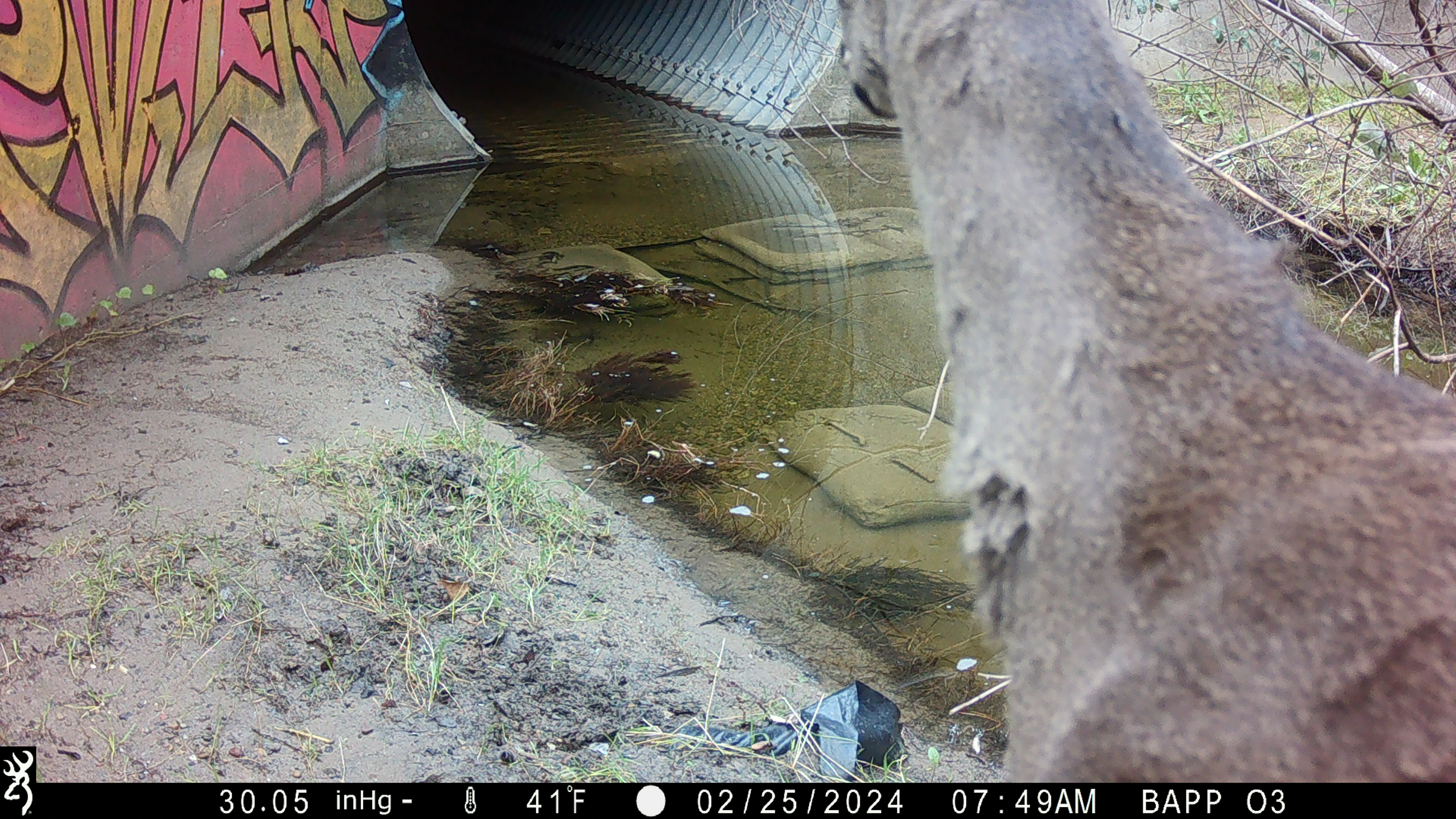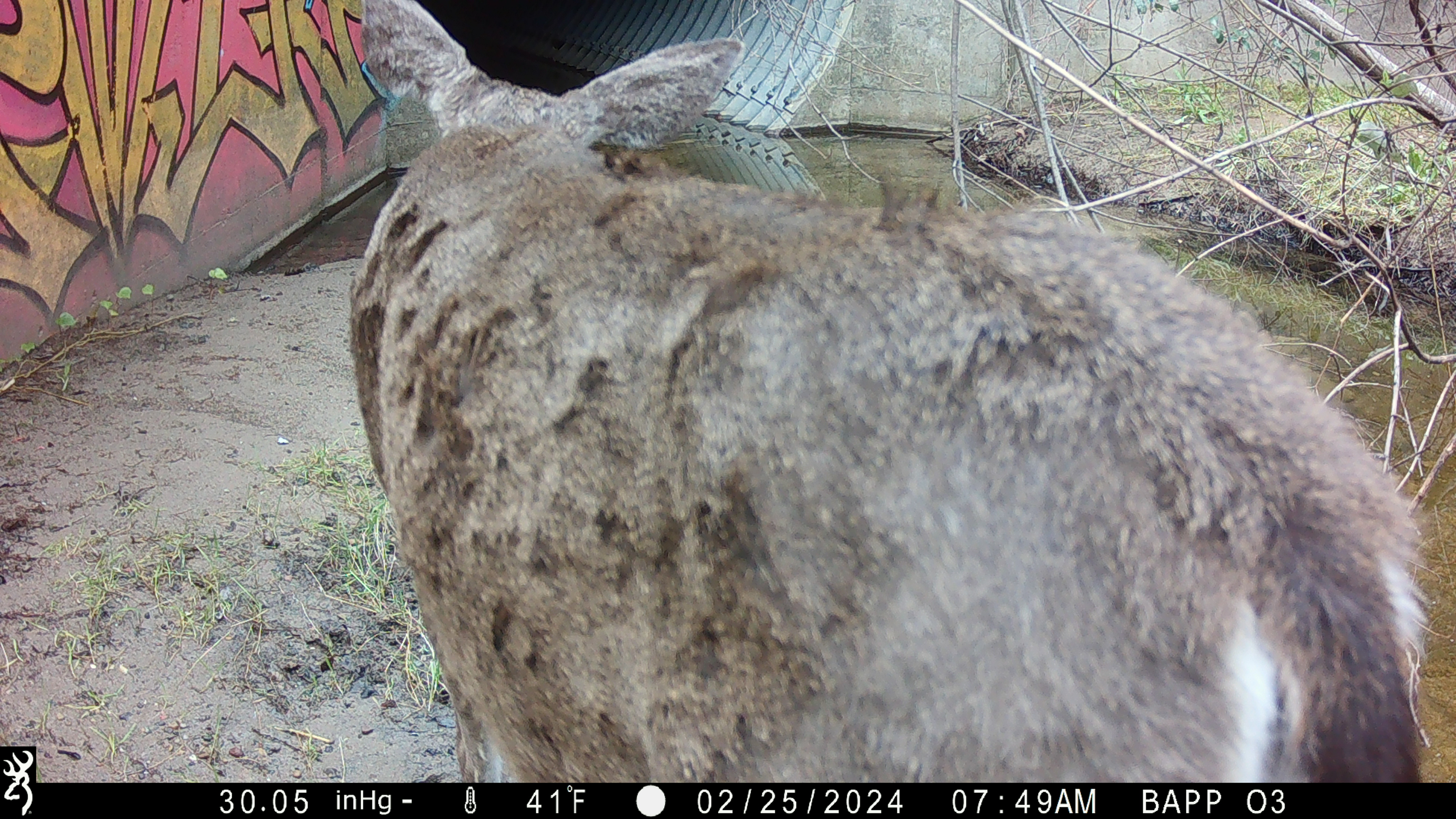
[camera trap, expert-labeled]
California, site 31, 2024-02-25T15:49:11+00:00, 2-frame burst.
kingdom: Animalia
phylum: Chordata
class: Mammalia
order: Artiodactyla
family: Cervidae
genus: Odocoileus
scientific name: Odocoileus hemionus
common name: mule deer